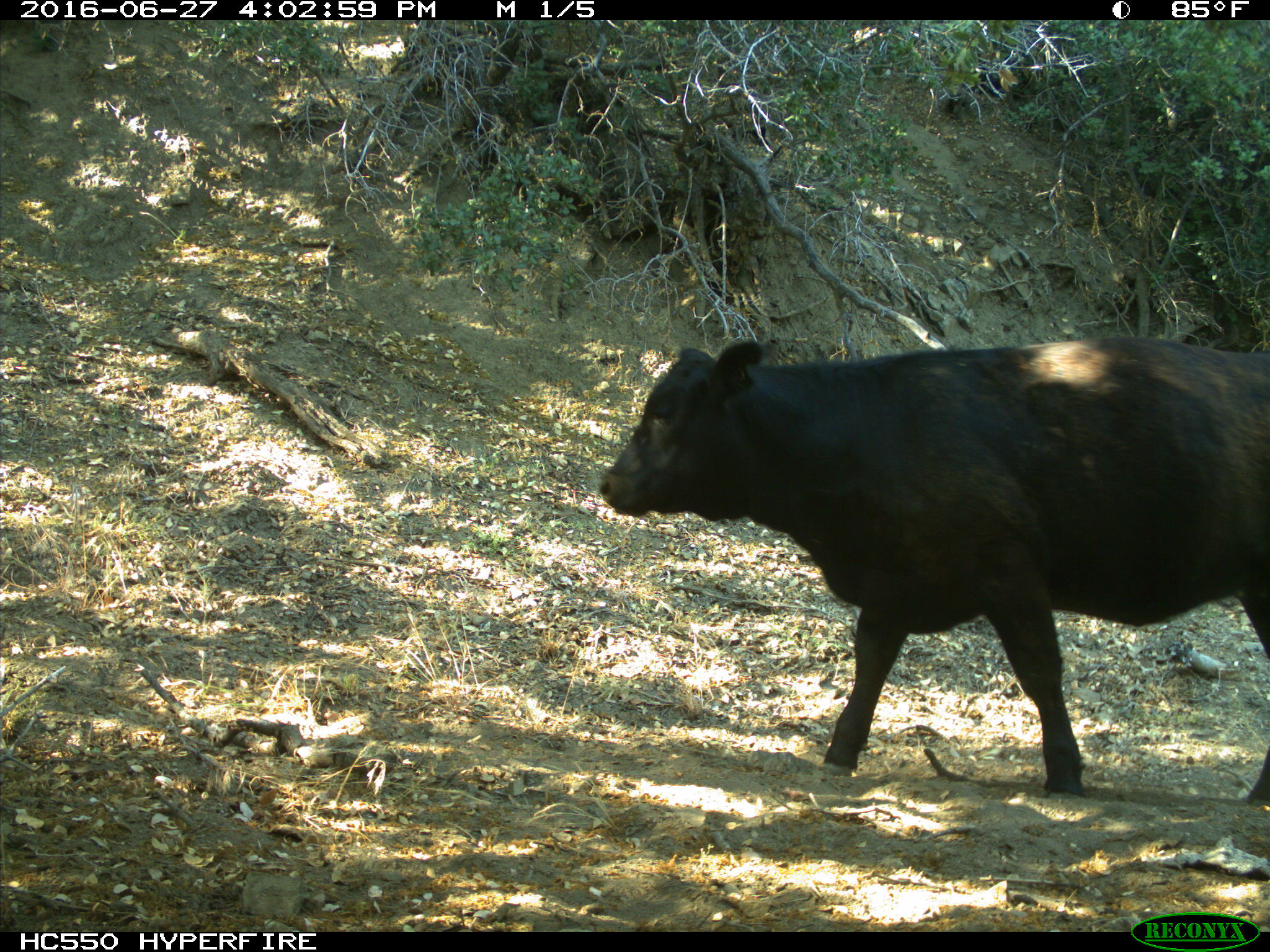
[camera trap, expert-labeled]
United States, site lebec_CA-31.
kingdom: Animalia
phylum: Chordata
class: Mammalia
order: Artiodactyla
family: Bovidae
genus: Bos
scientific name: Bos taurus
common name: domestic cow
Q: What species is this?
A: Bos taurus (domestic cow).